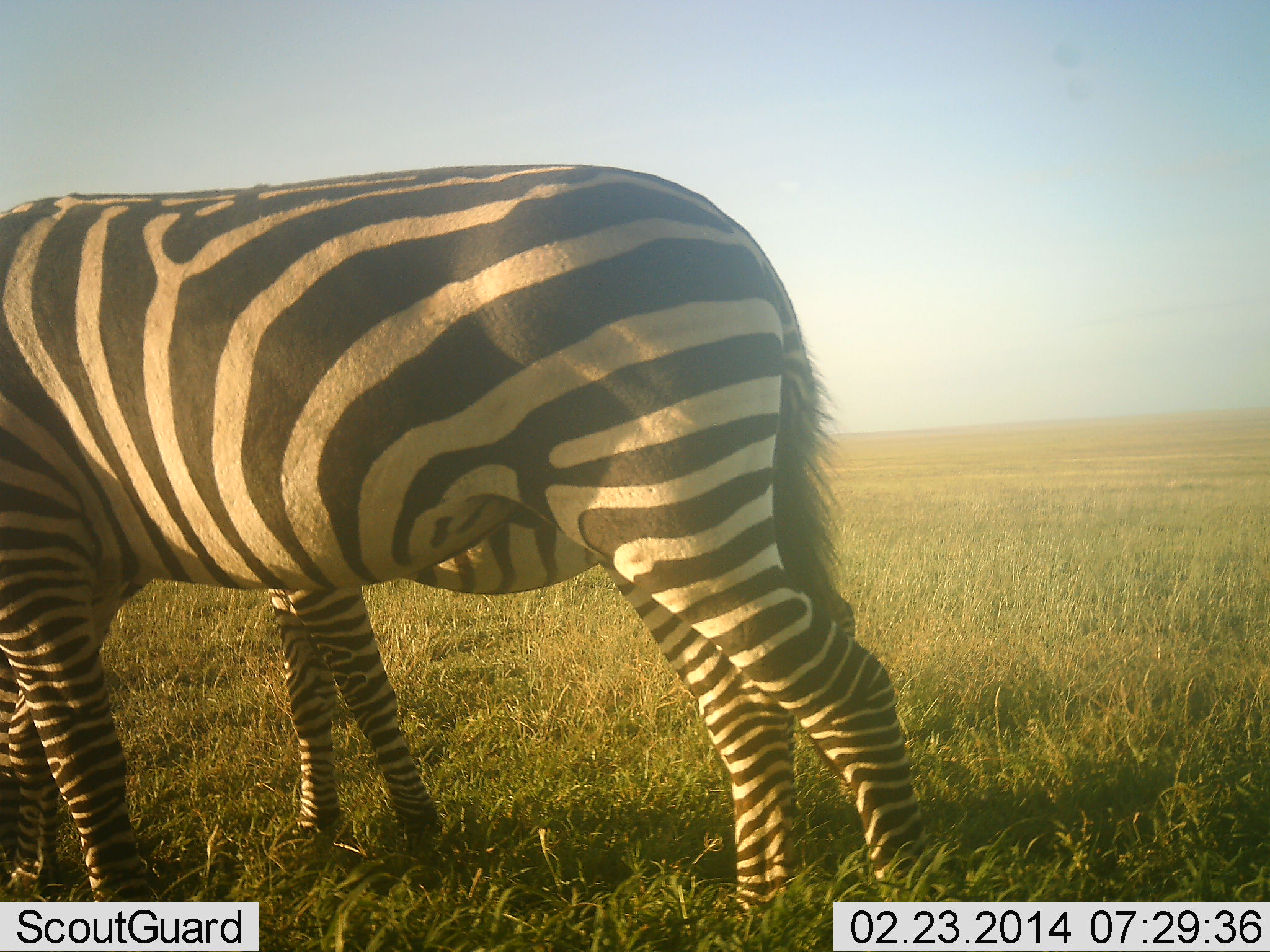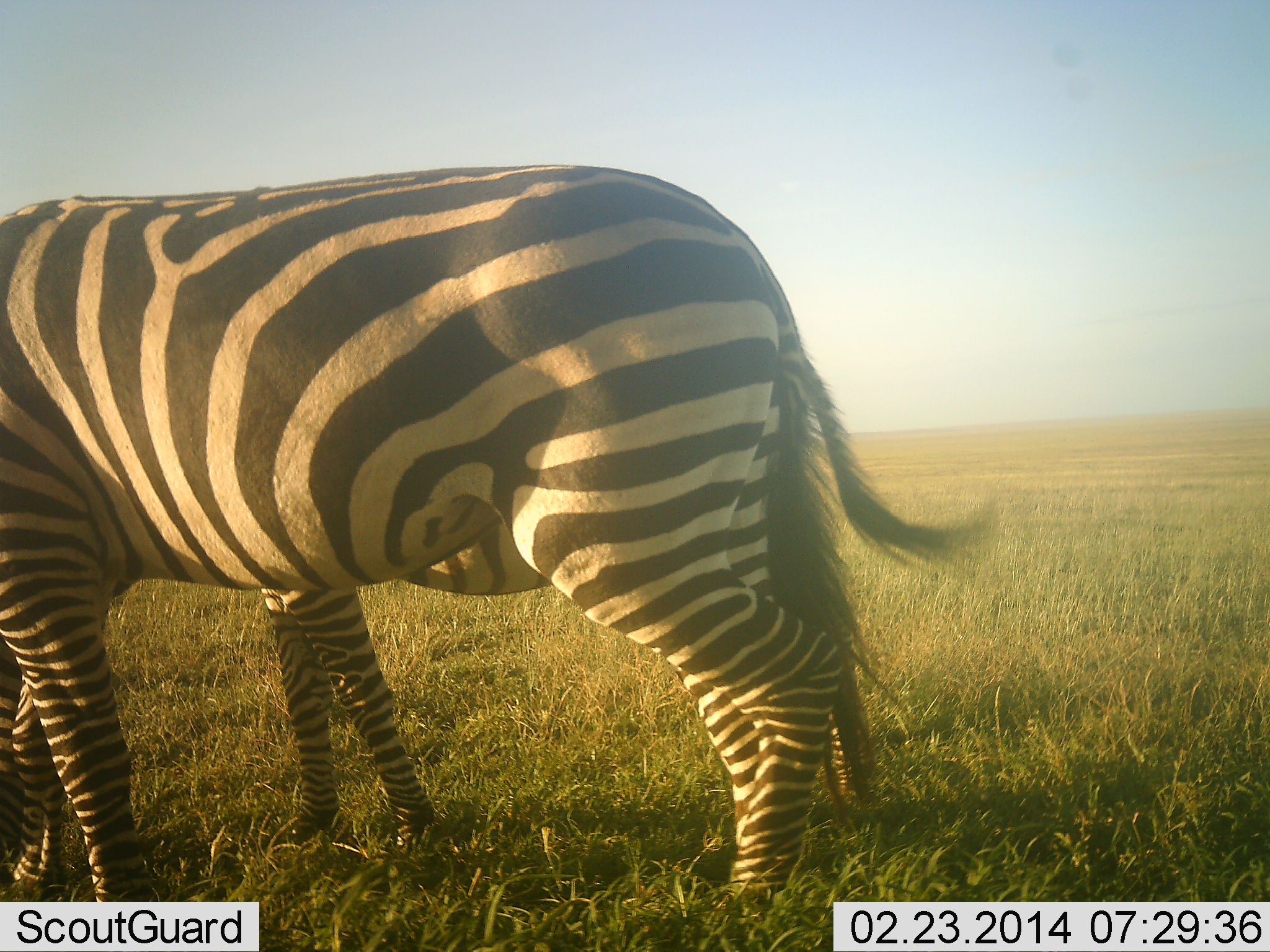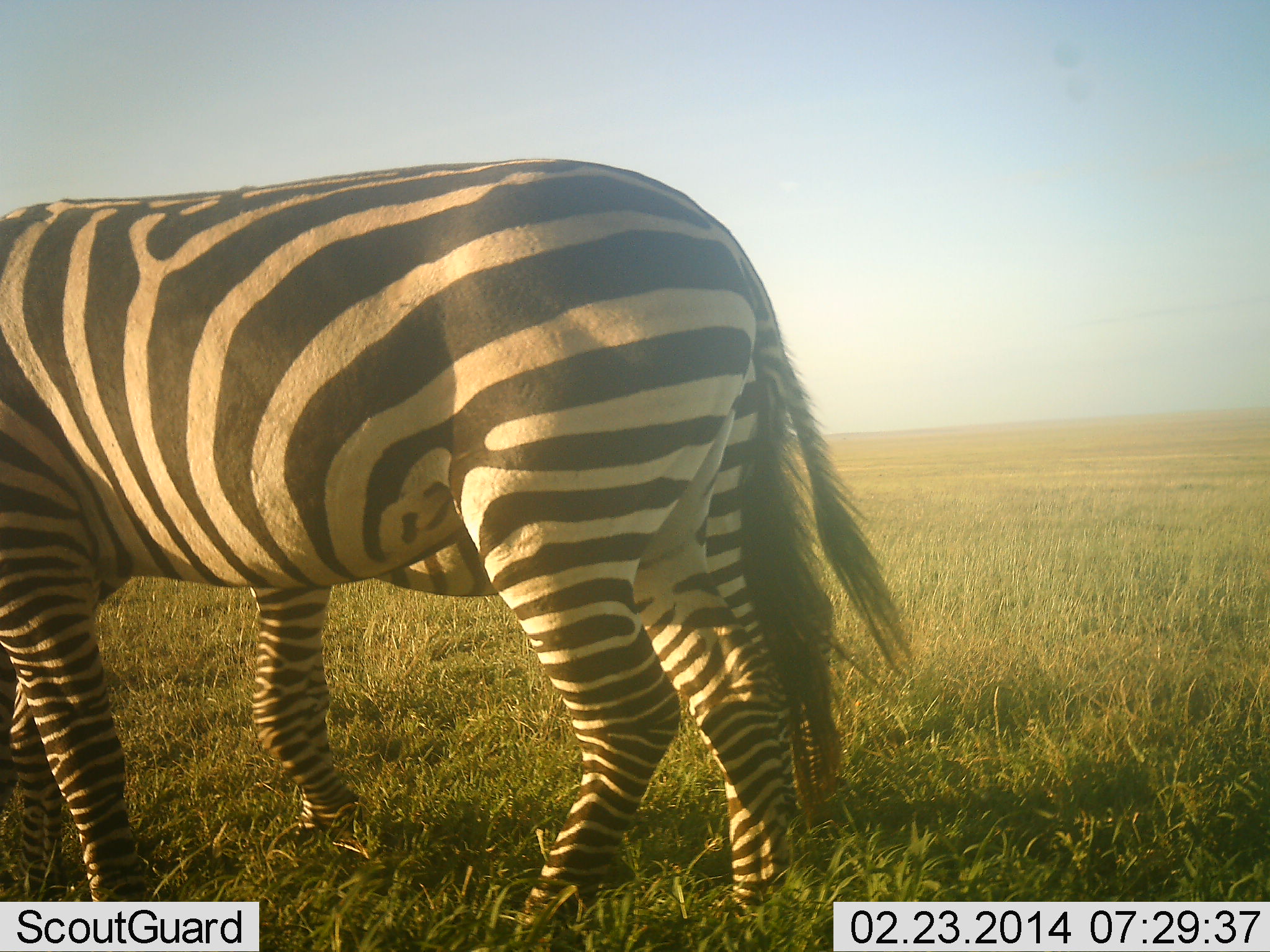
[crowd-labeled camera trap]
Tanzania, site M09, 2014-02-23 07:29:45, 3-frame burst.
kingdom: Animalia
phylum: Chordata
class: Mammalia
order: Perissodactyla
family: Equidae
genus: Equus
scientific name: Equus quagga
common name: plains zebra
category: zebra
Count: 2.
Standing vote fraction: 55%.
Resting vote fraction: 9%.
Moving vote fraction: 27%.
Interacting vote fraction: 0%.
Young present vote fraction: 18%.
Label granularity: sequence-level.